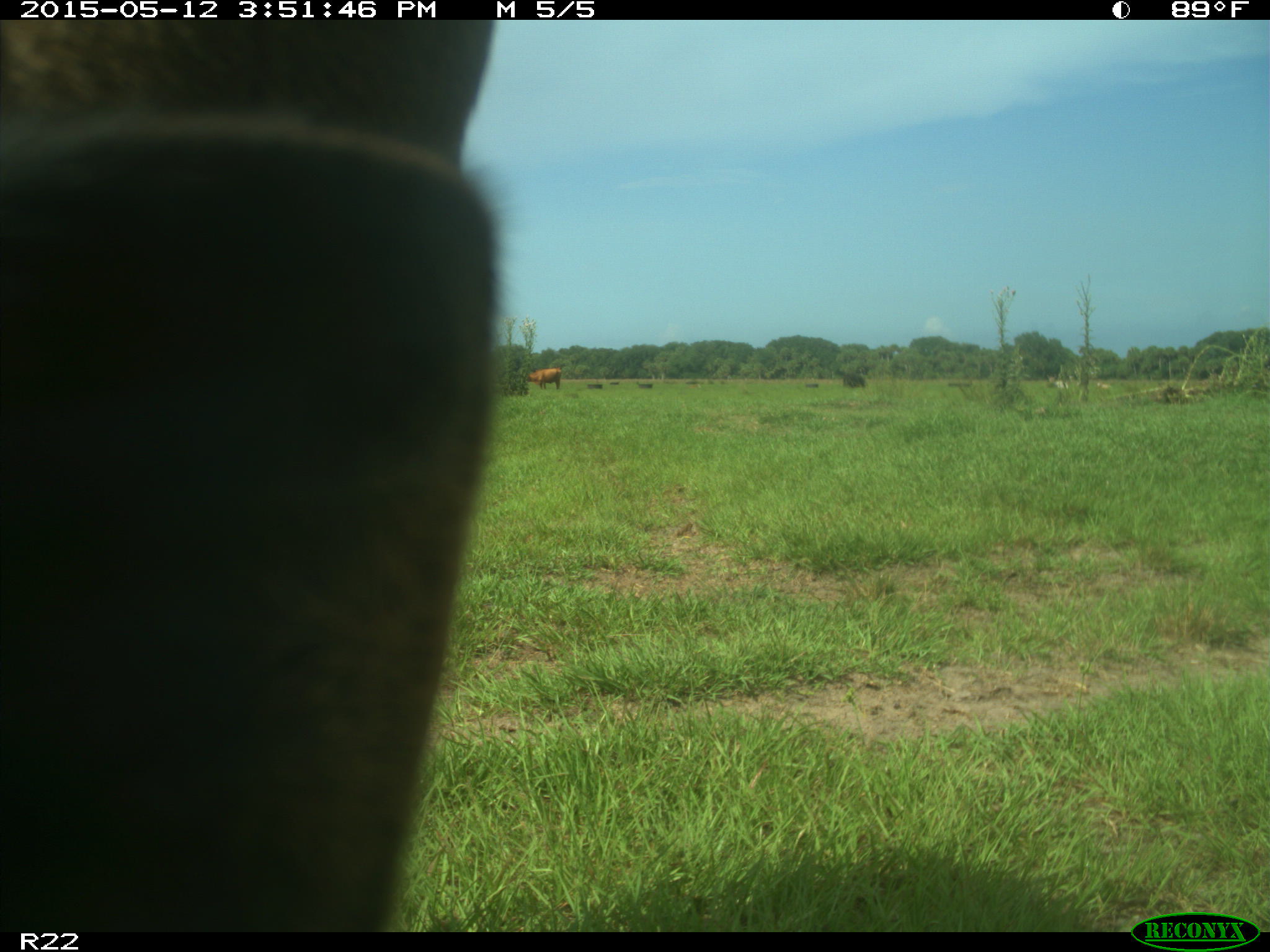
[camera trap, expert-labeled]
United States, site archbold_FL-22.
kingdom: Animalia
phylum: Chordata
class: Mammalia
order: Artiodactyla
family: Bovidae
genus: Bos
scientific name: Bos taurus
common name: domestic cow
Bos taurus (domestic cow).